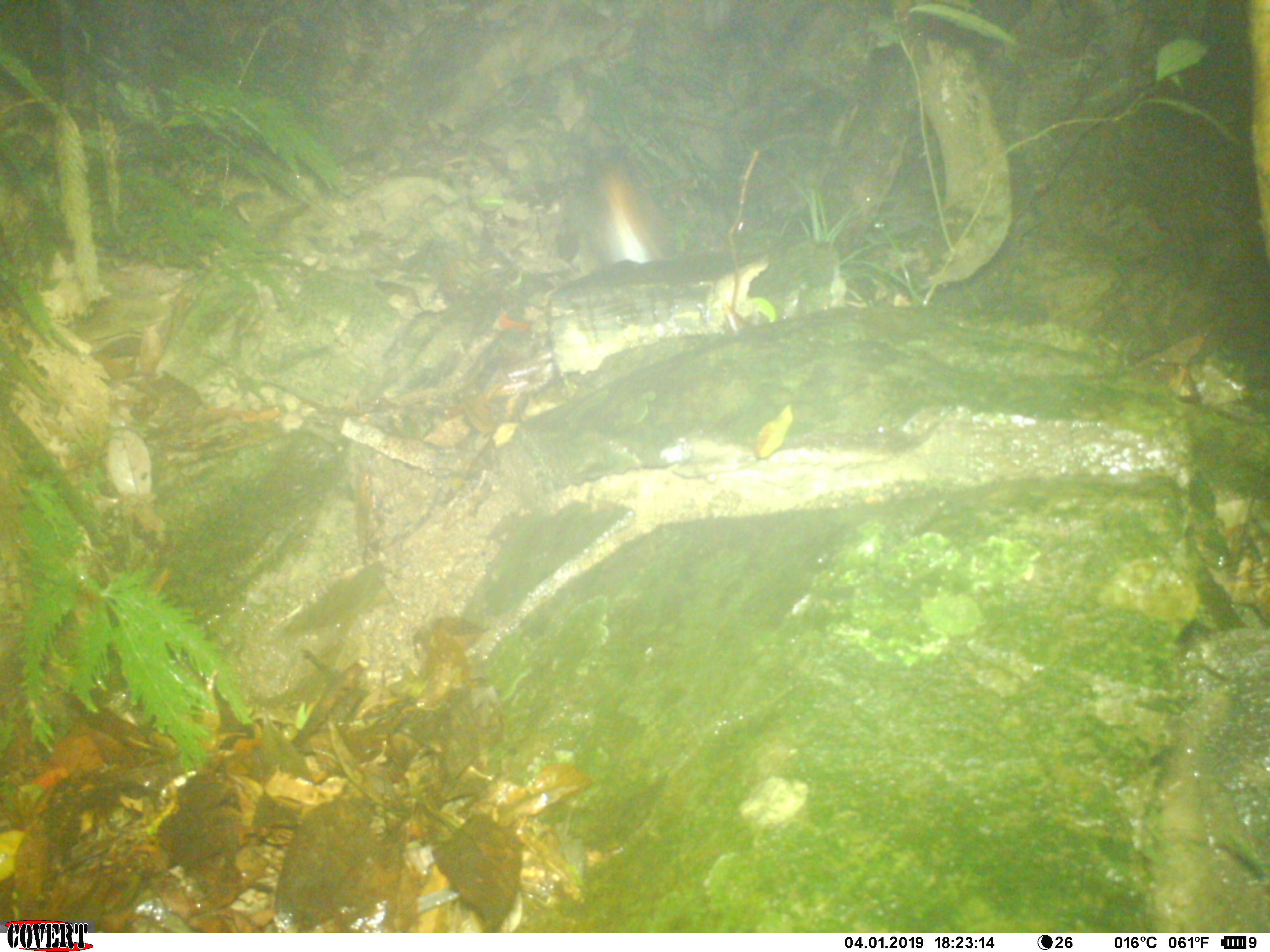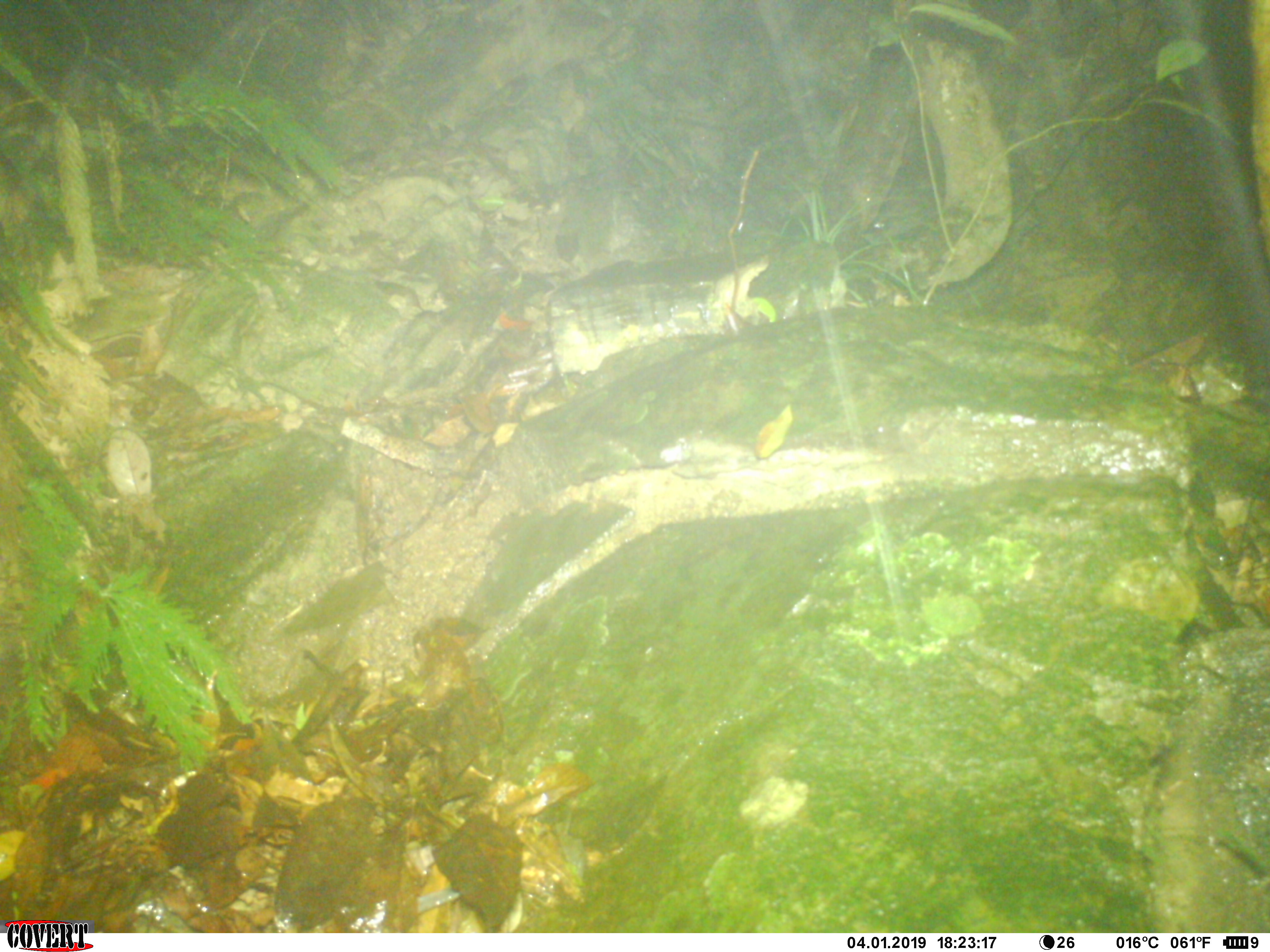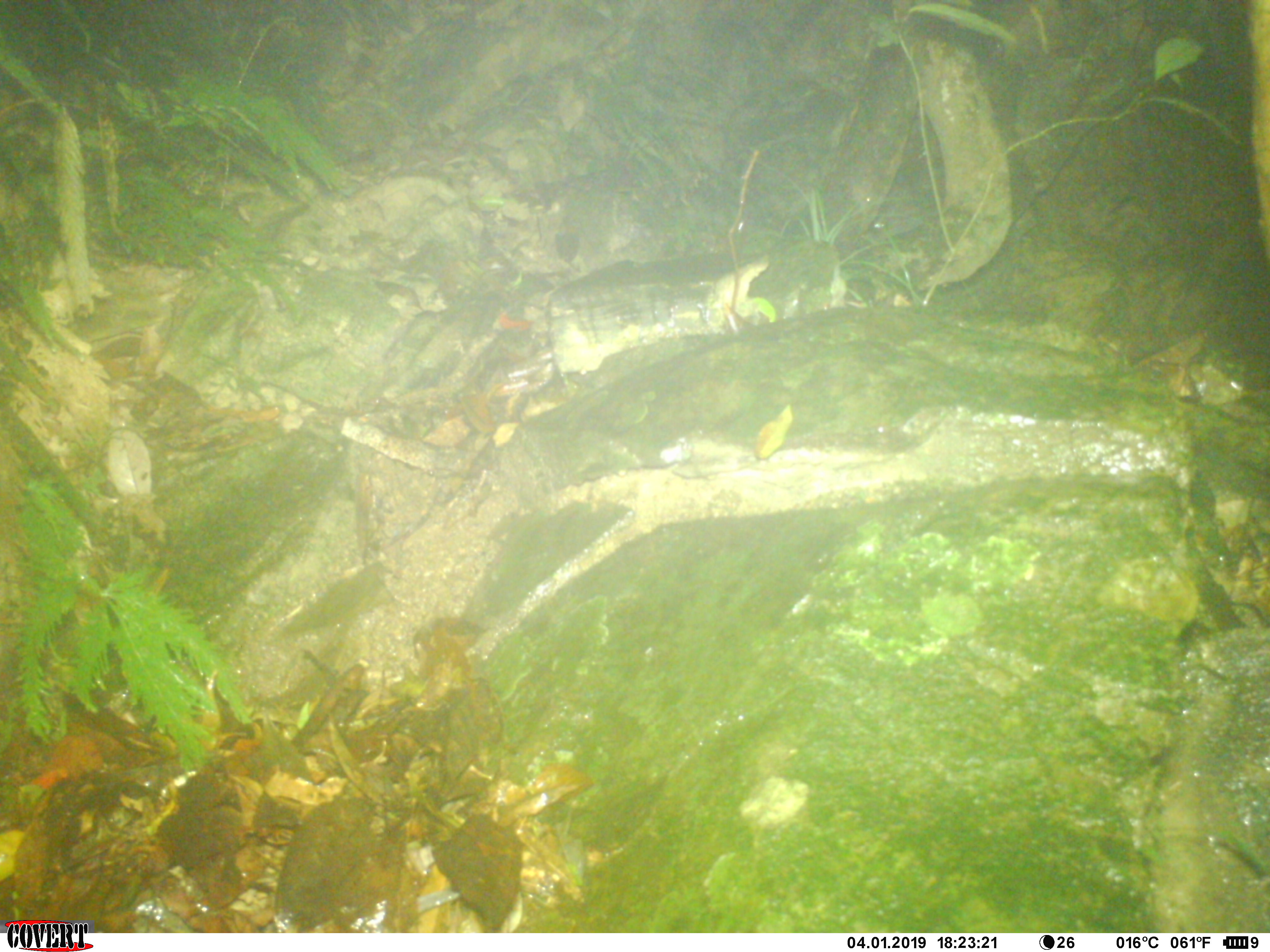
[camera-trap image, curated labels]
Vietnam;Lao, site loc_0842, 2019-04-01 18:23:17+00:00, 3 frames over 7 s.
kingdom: Animalia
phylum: Chordata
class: Mammalia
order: Rodentia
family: Sciuridae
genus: Dremomys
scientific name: Dremomys rufigenis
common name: red-cheeked squirrel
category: red cheeked squirrel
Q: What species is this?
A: Red cheeked squirrel (red-cheeked squirrel) (Dremomys rufigenis).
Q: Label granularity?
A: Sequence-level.